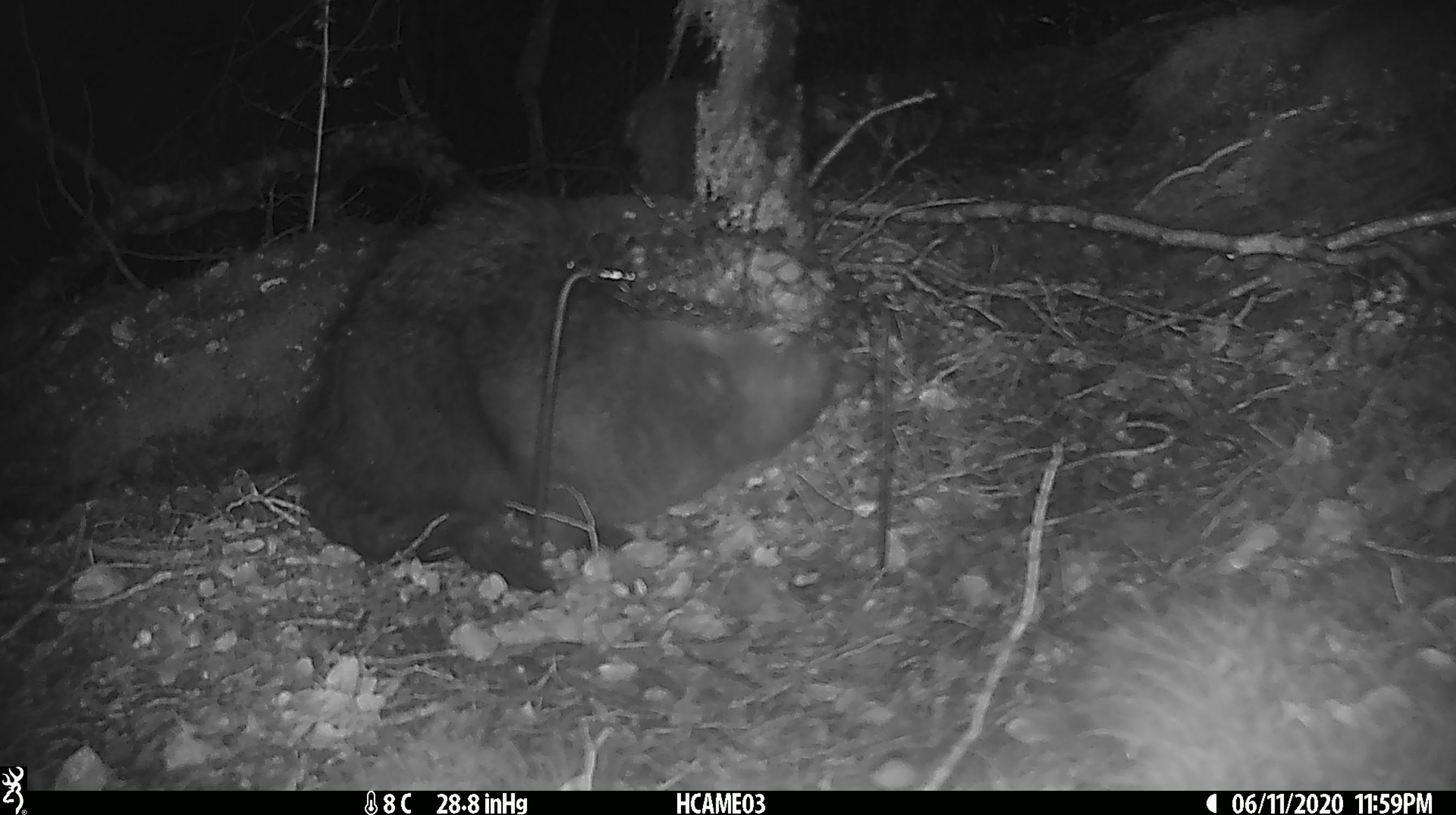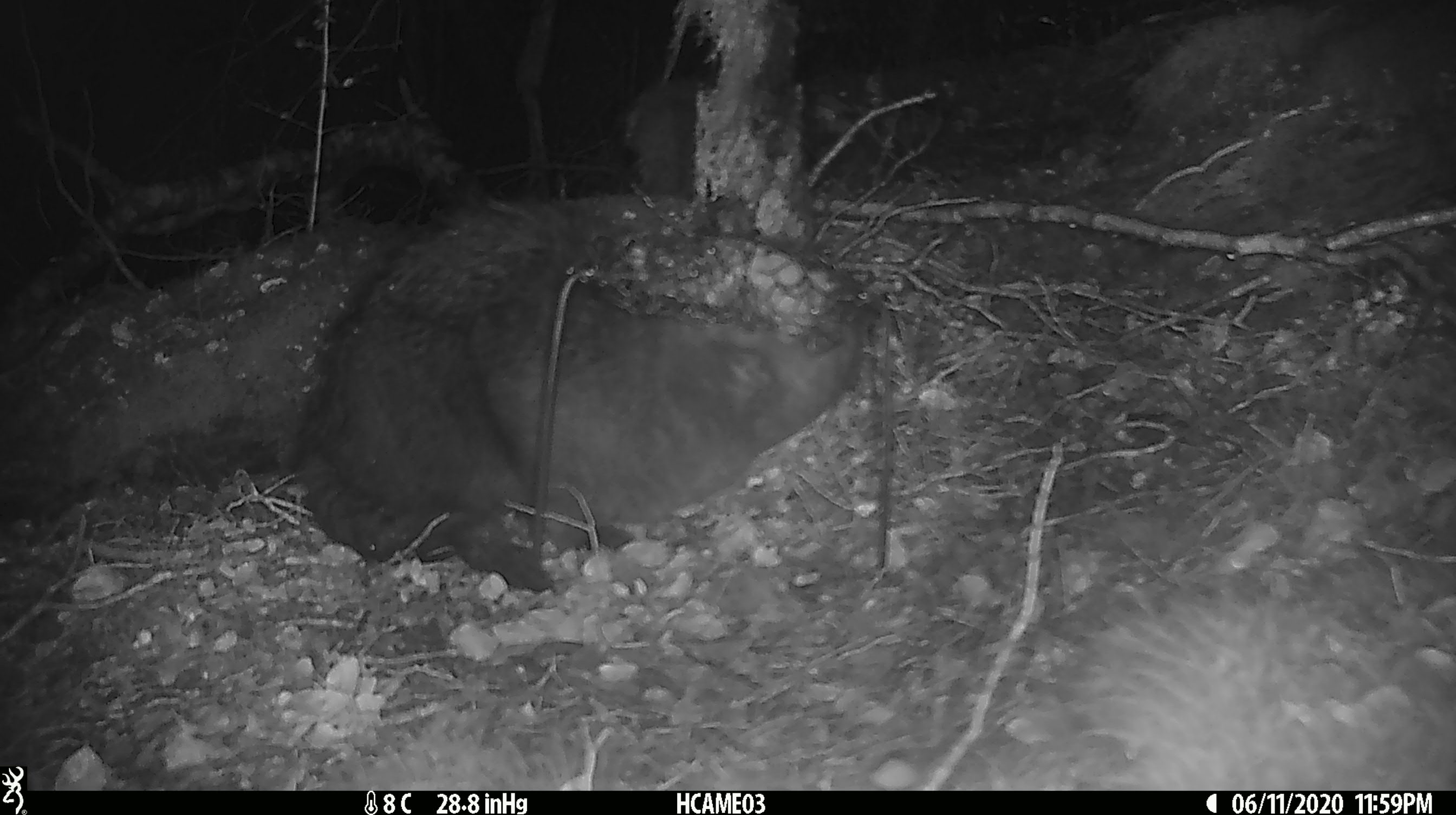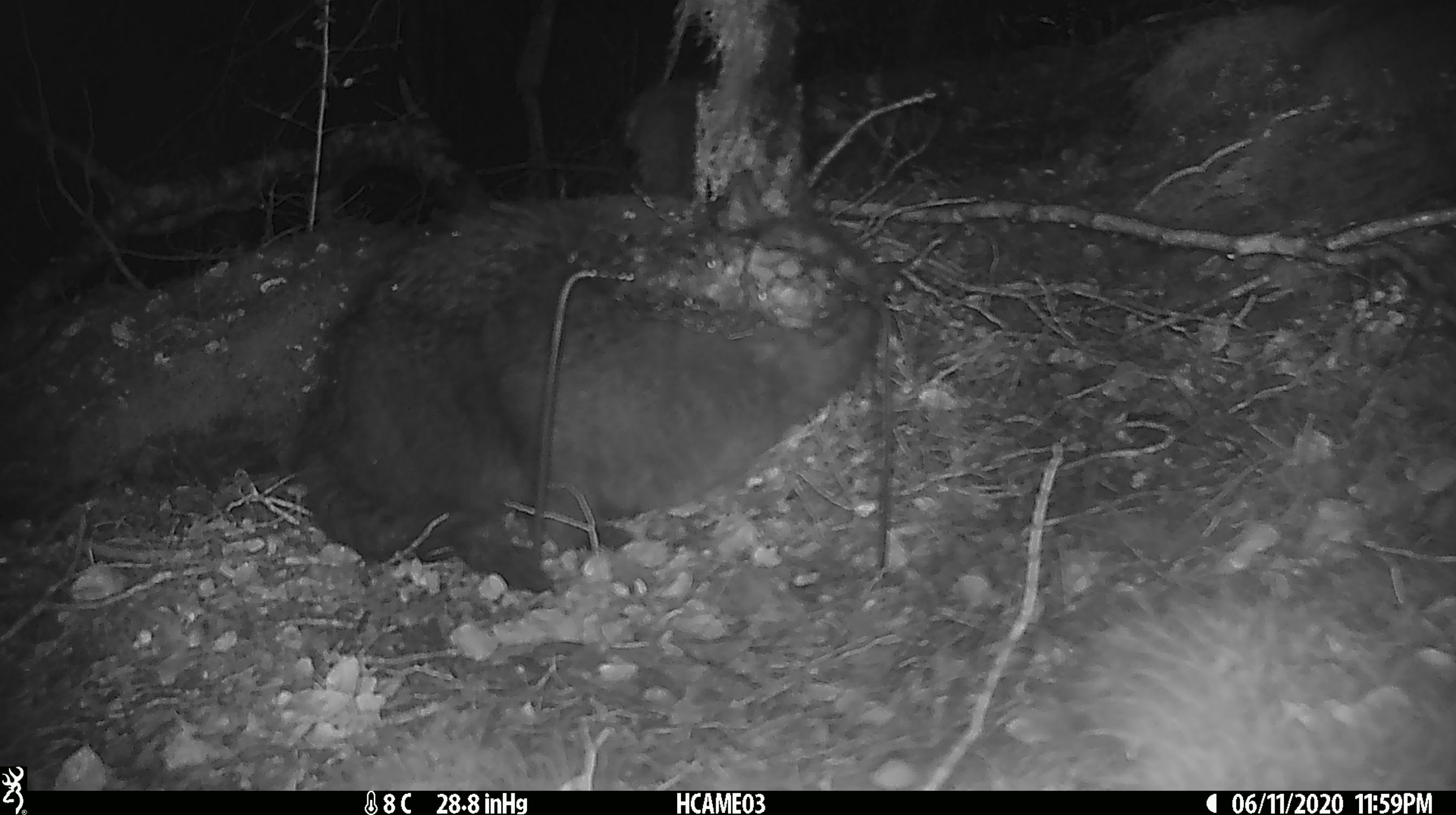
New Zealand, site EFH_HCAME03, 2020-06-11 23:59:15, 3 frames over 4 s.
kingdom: Animalia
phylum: Chordata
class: Mammalia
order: Carnivora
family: Felidae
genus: Felis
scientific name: Felis catus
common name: domestic cat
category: cat